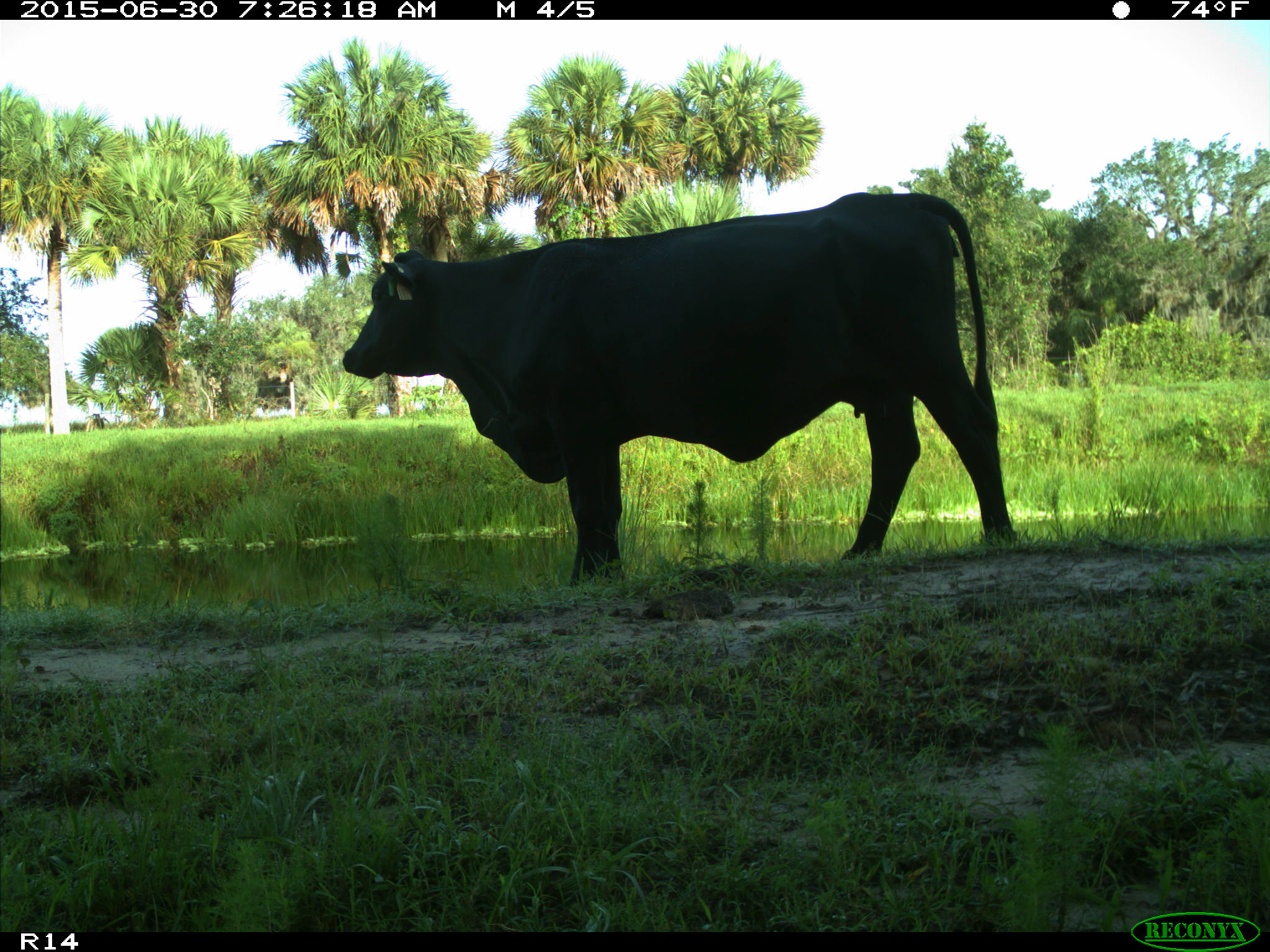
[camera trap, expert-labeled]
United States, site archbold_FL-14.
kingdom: Animalia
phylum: Chordata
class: Mammalia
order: Artiodactyla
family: Bovidae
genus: Bos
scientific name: Bos taurus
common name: domestic cow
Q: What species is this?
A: Bos taurus (domestic cow).